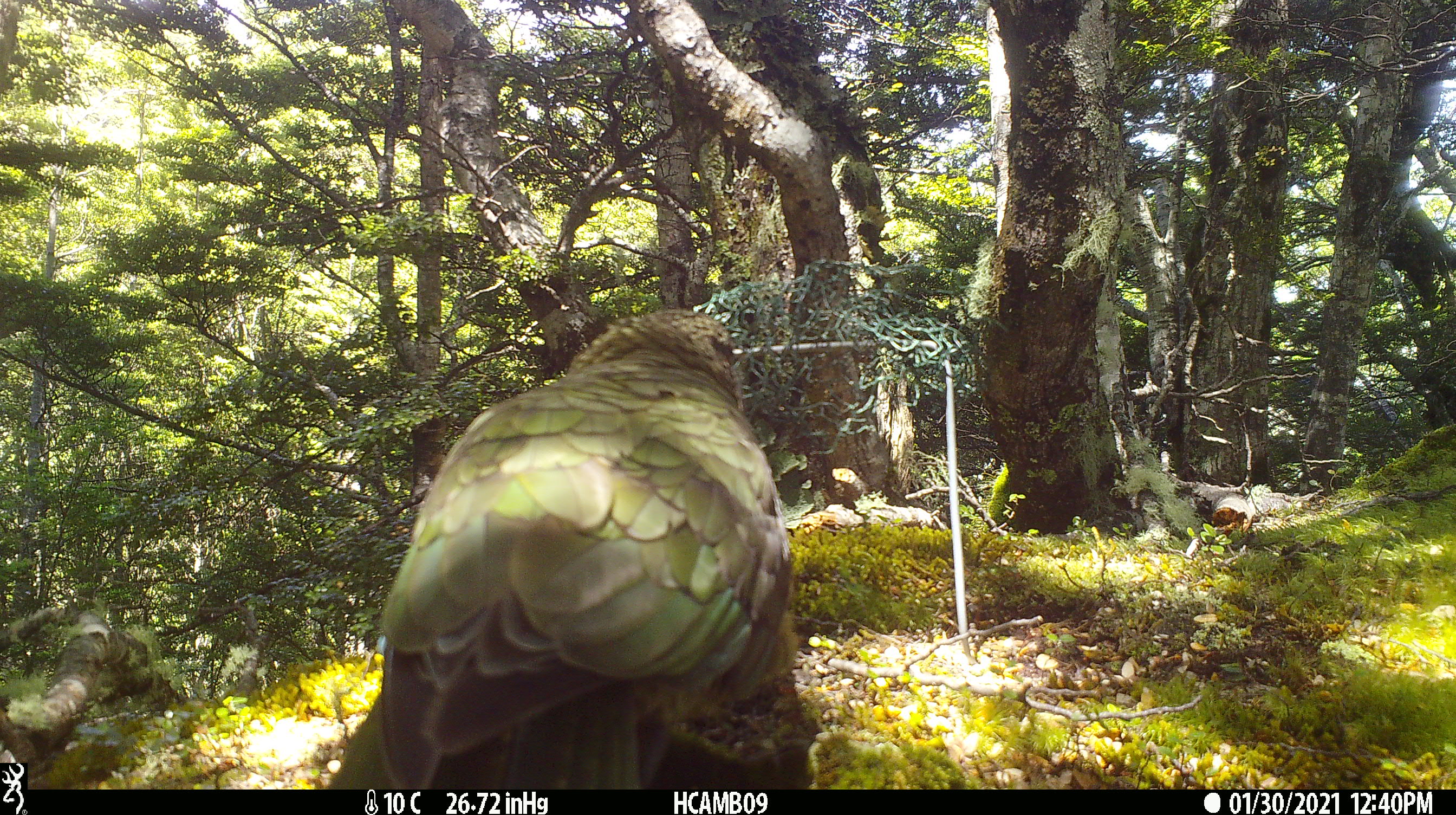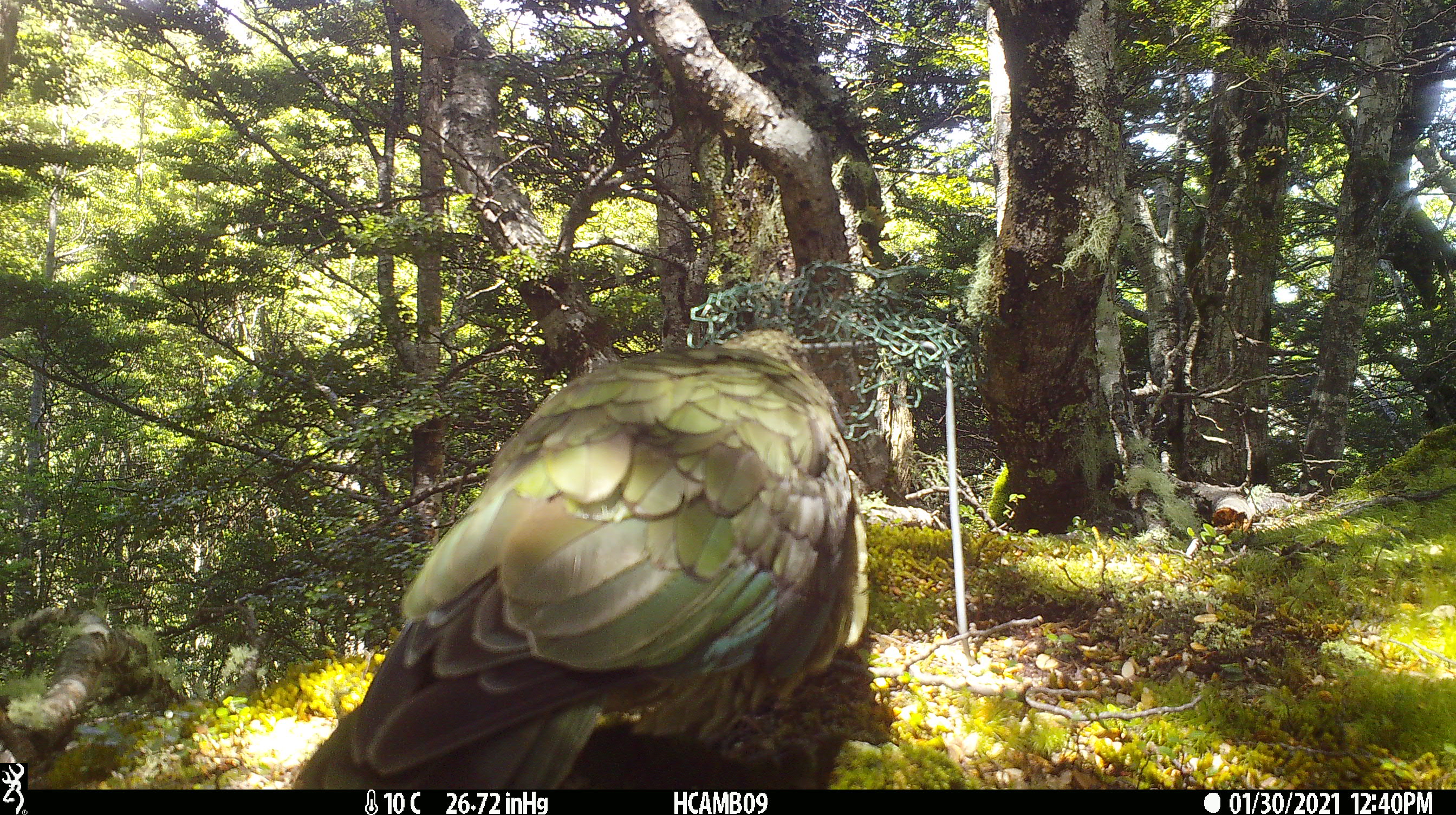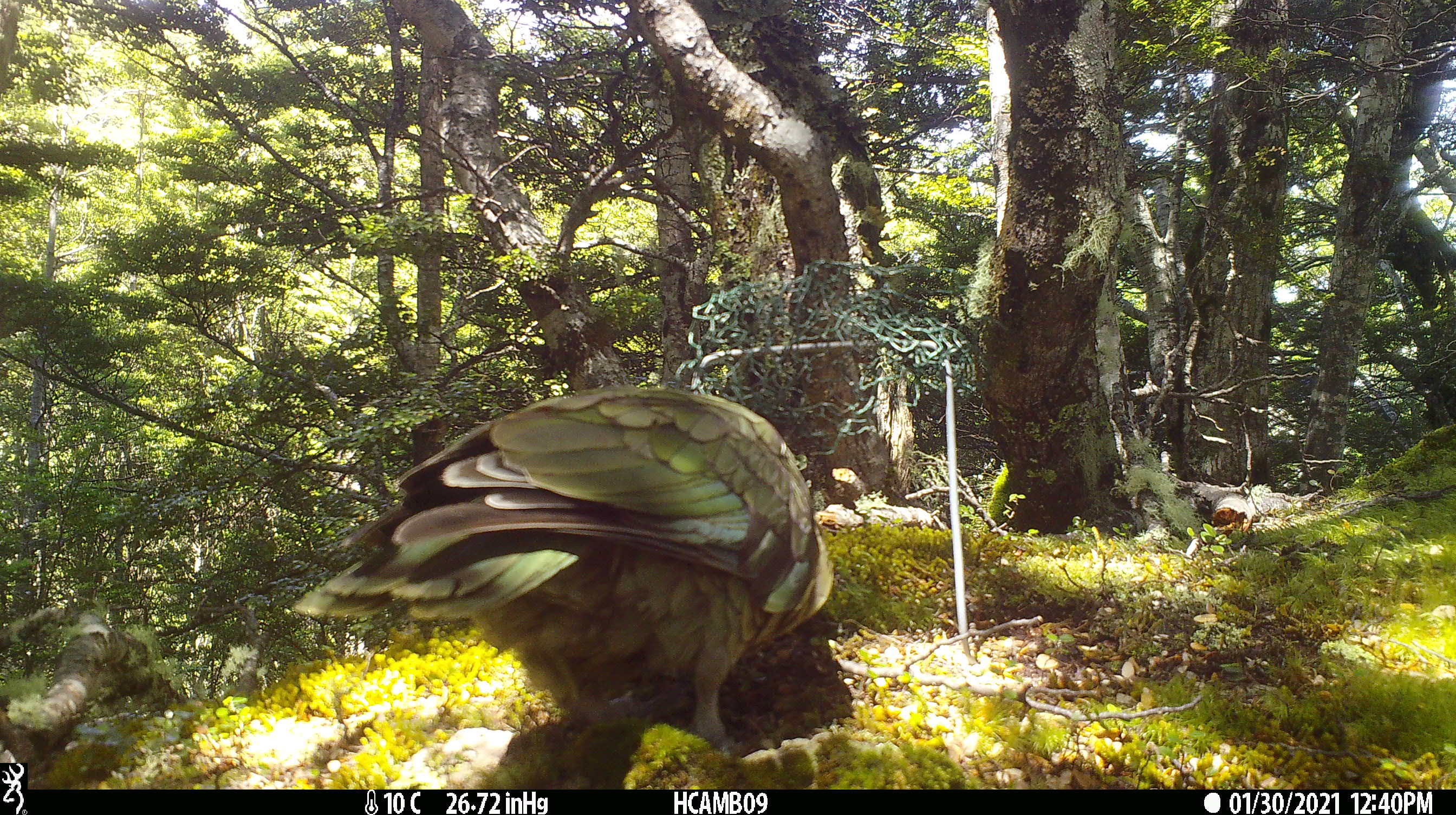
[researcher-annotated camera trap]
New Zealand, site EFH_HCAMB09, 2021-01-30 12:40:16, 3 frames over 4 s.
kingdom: Animalia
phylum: Chordata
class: Aves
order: Psittaciformes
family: Strigopidae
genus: Nestor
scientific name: Nestor notabilis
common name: kea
Kea (Nestor notabilis).